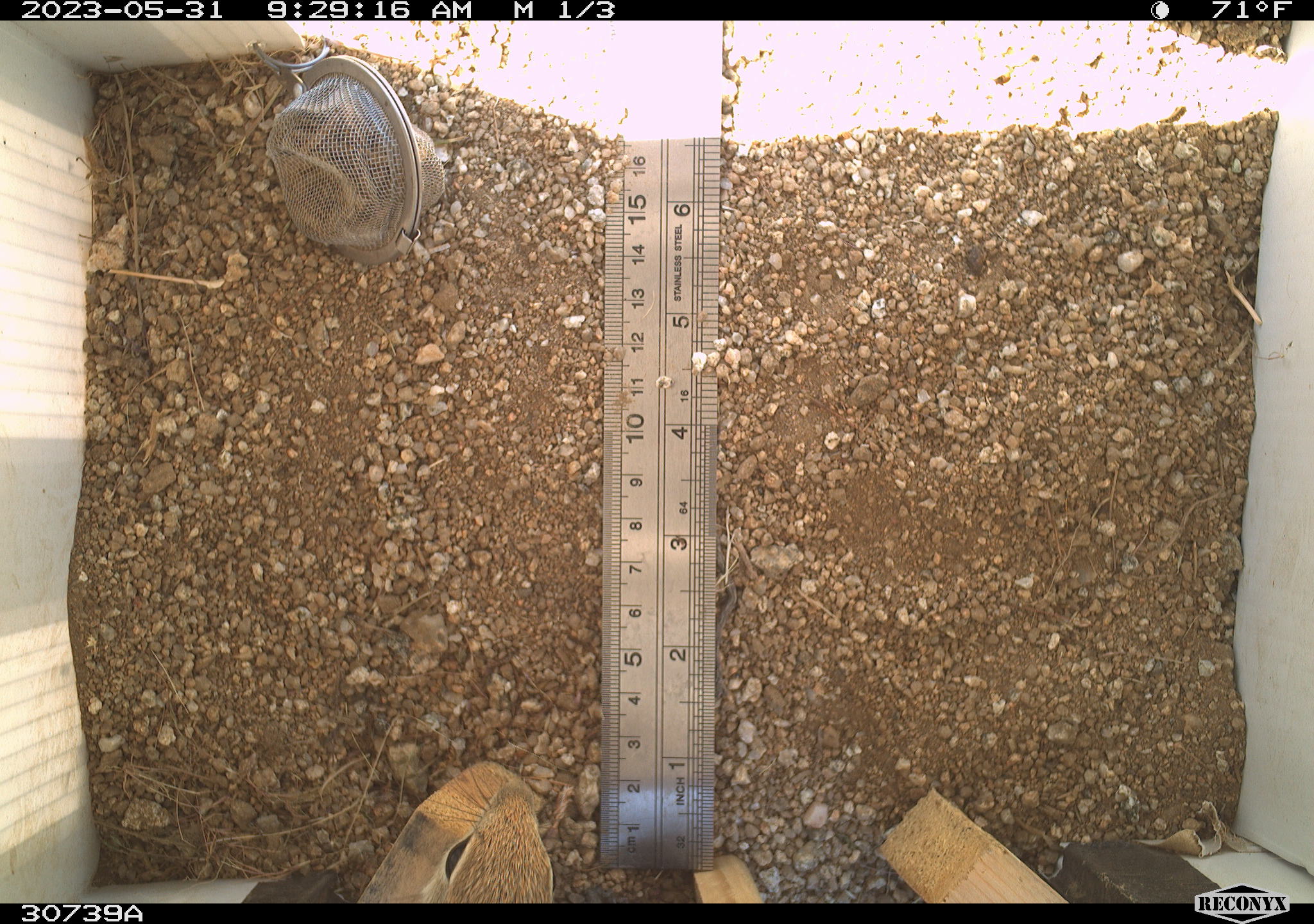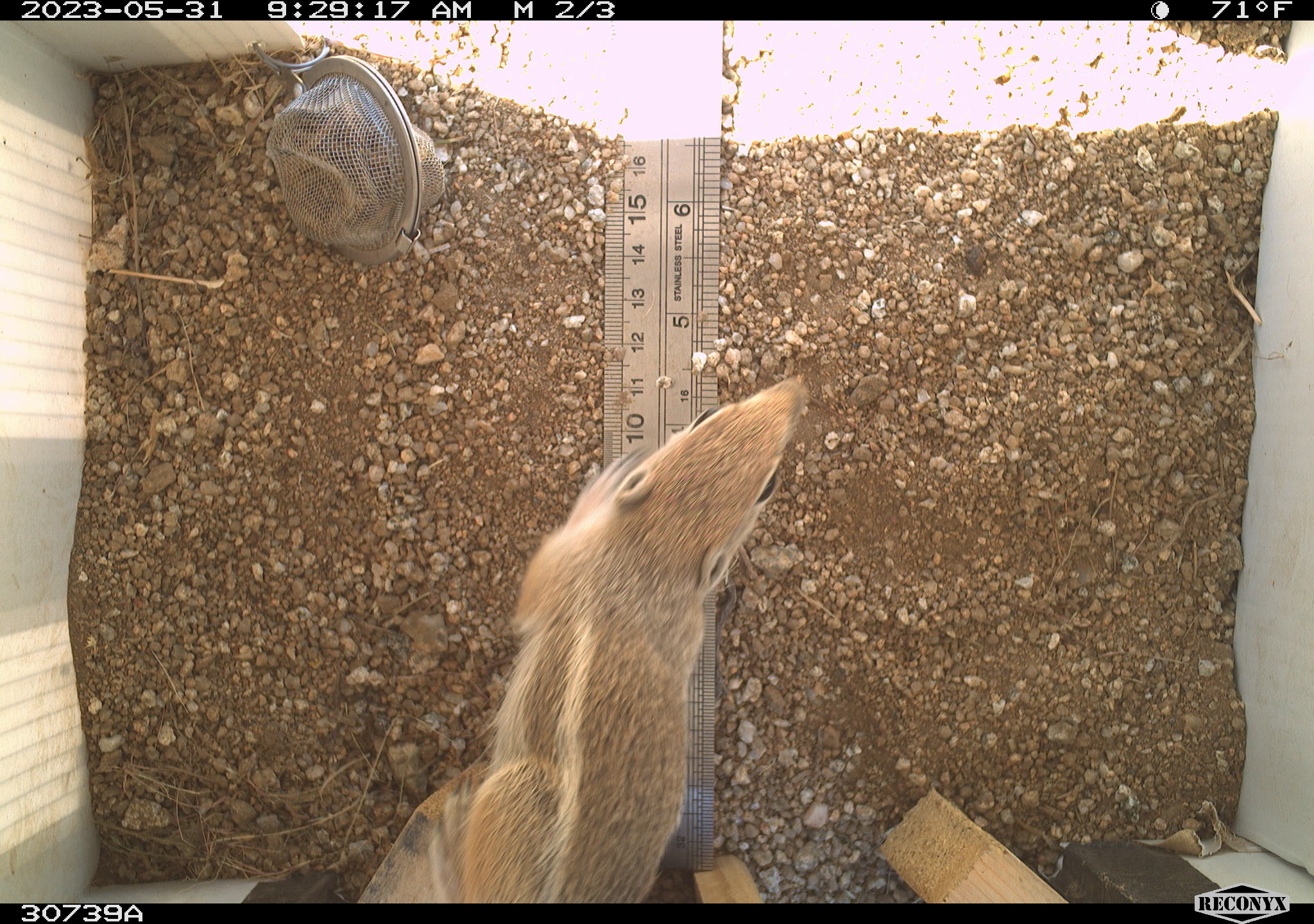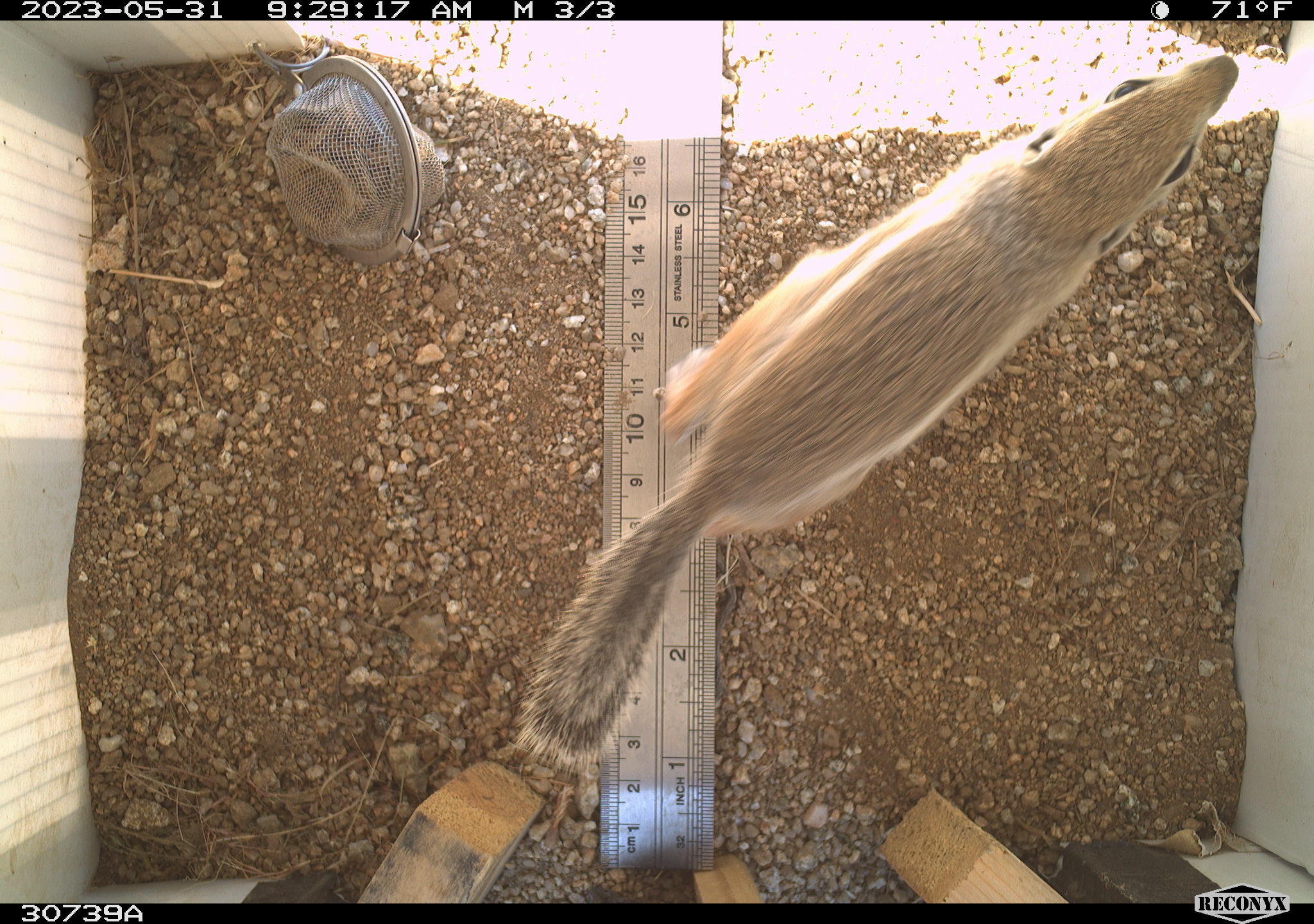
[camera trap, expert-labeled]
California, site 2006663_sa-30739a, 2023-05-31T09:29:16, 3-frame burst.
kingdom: Animalia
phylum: Chordata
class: Mammalia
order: Rodentia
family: Sciuridae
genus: Ammospermophilus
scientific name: Ammospermophilus leucurus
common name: white-tailed antelope squirrel